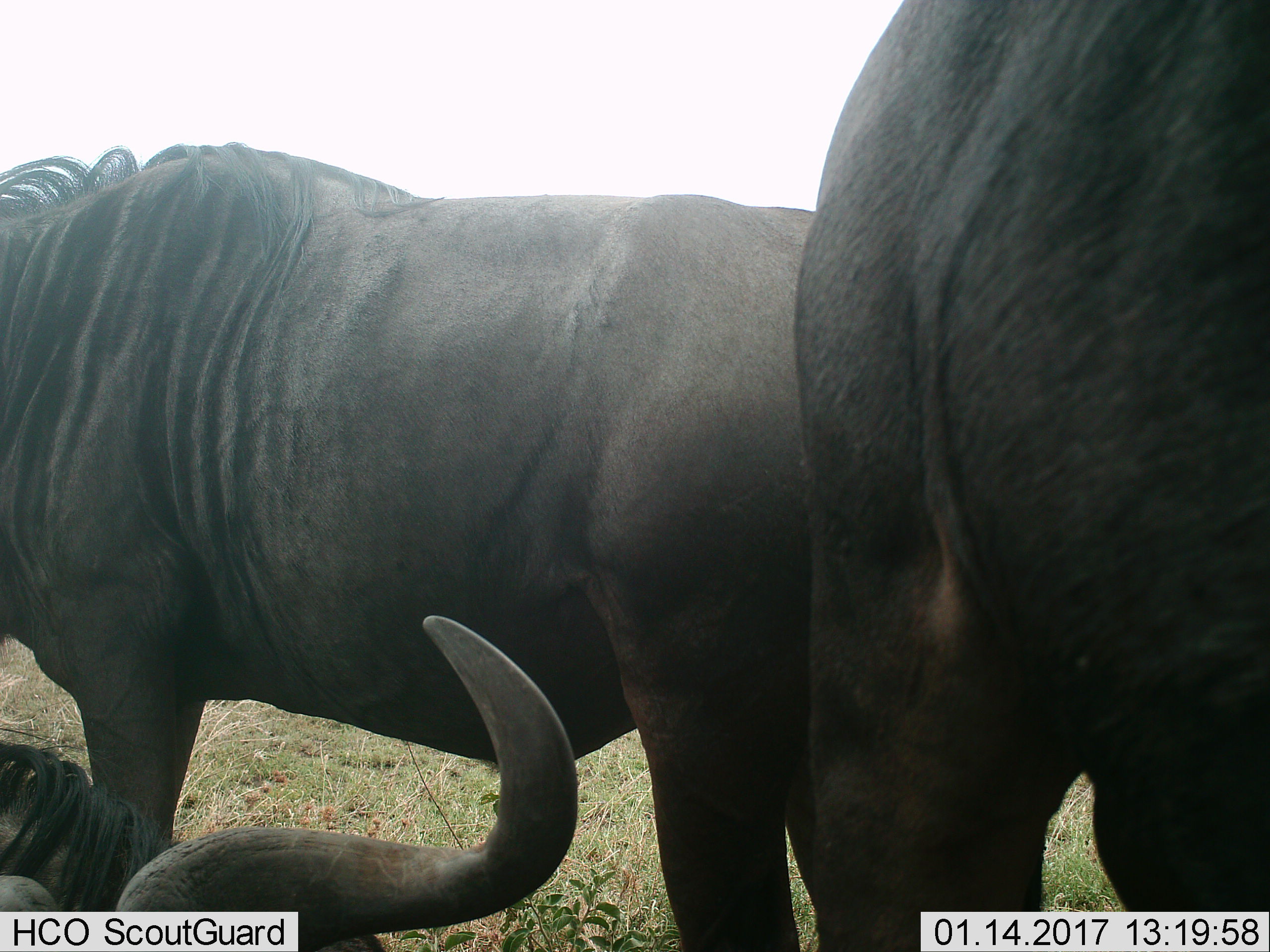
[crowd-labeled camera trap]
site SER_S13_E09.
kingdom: Animalia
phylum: Chordata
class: Mammalia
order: Artiodactyla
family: Bovidae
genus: Connochaetes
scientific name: Connochaetes taurinus taurinus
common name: blue wildebeest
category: wildebeestblue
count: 3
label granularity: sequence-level